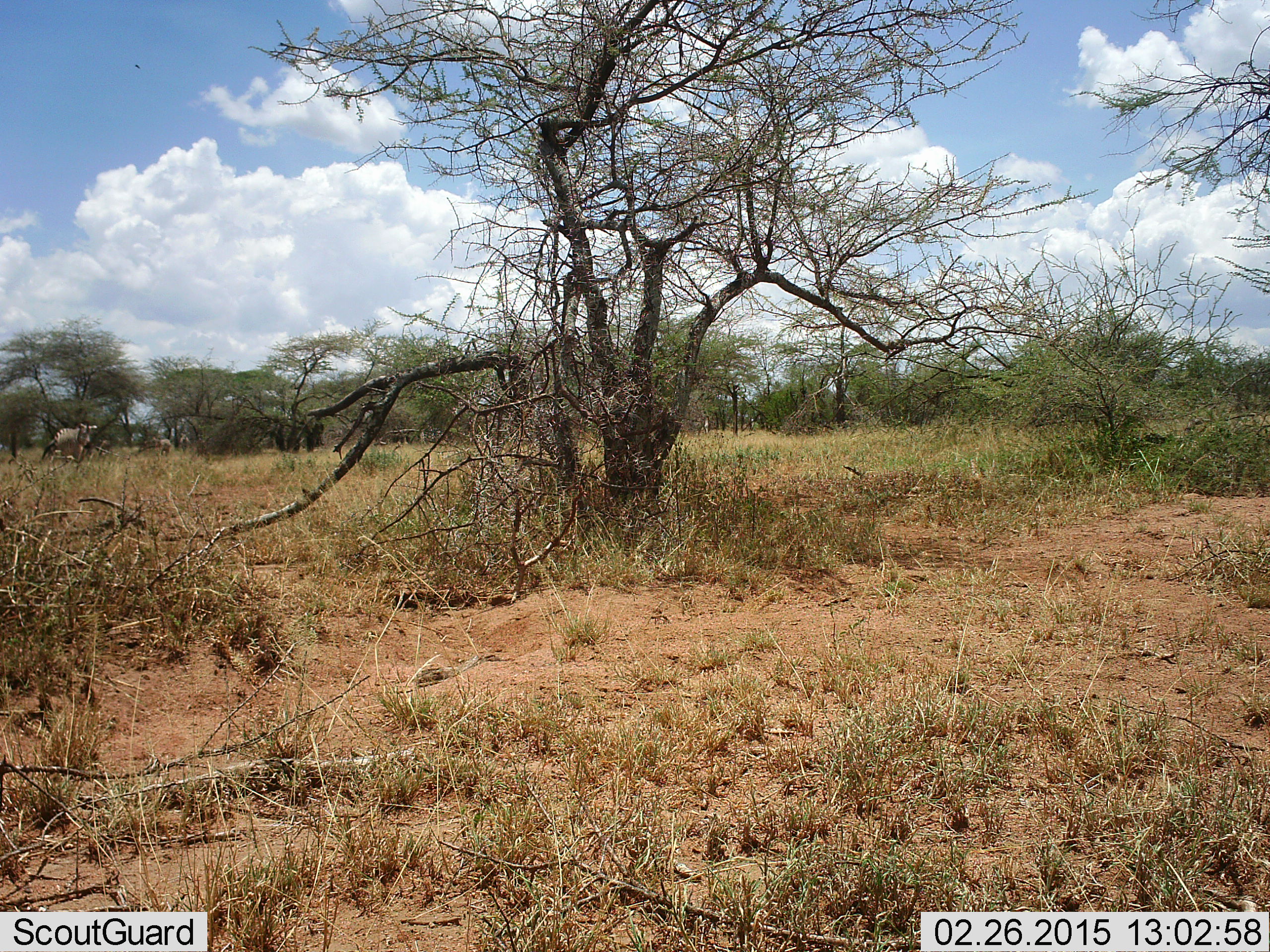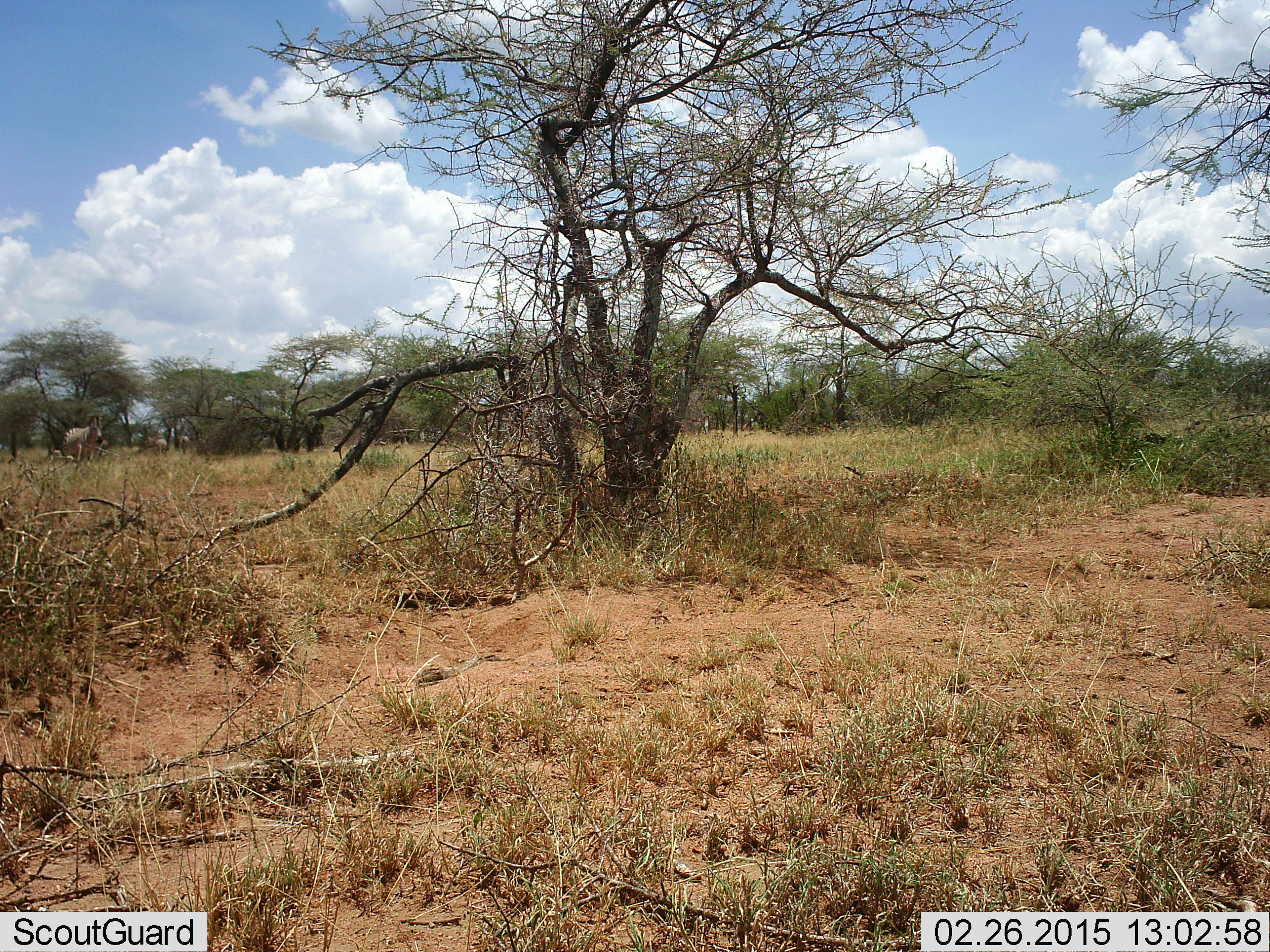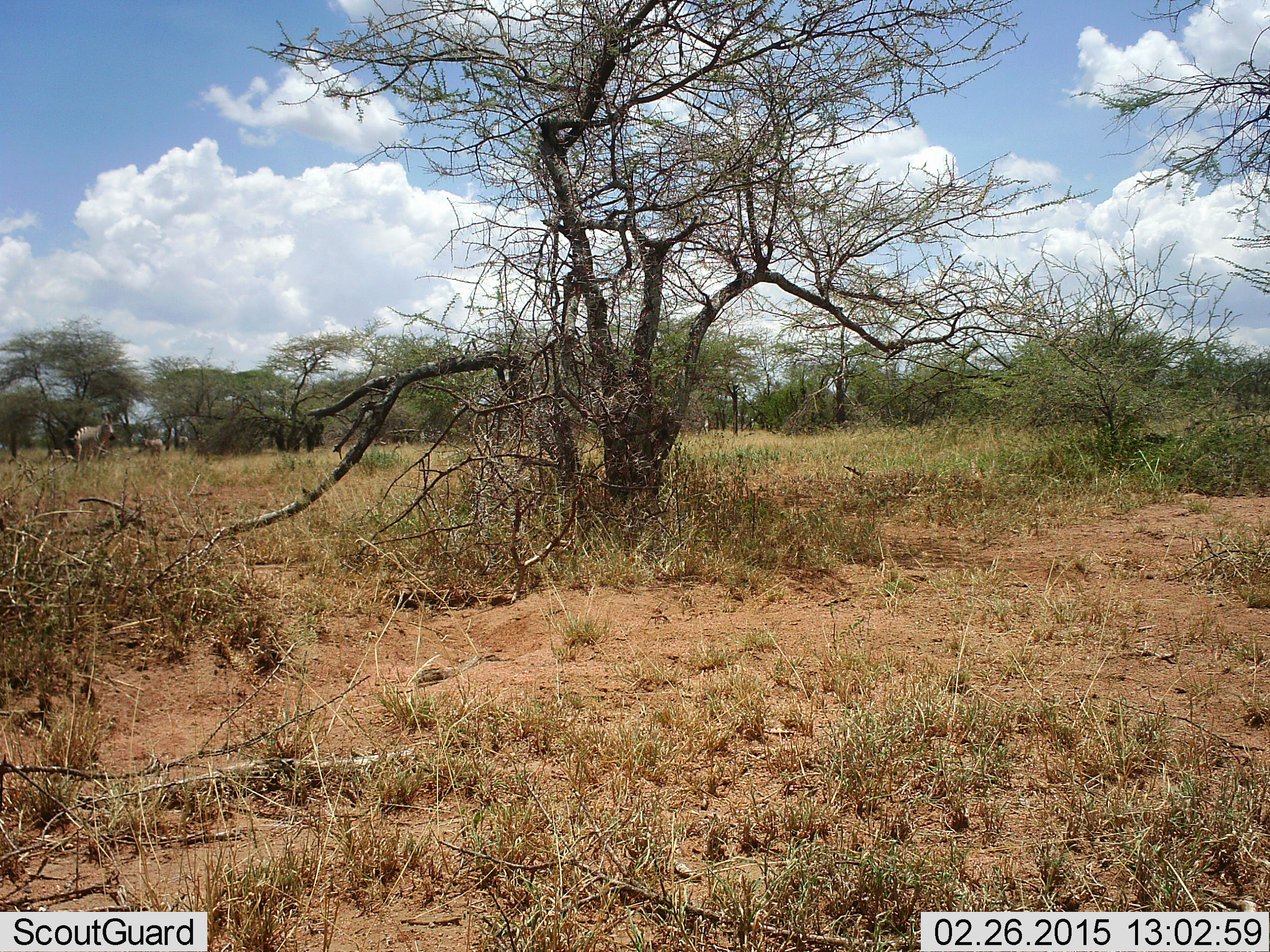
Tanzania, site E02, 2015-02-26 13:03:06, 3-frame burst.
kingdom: Animalia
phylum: Chordata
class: Mammalia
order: Perissodactyla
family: Equidae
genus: Equus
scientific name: Equus quagga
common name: plains zebra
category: zebra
Zebra (plains zebra) (Equus quagga), count 2. Behavior (volunteer vote fractions): standing 20%, resting 0%, moving 80%, interacting 0%. Young present (vote fraction): 20%. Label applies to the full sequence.